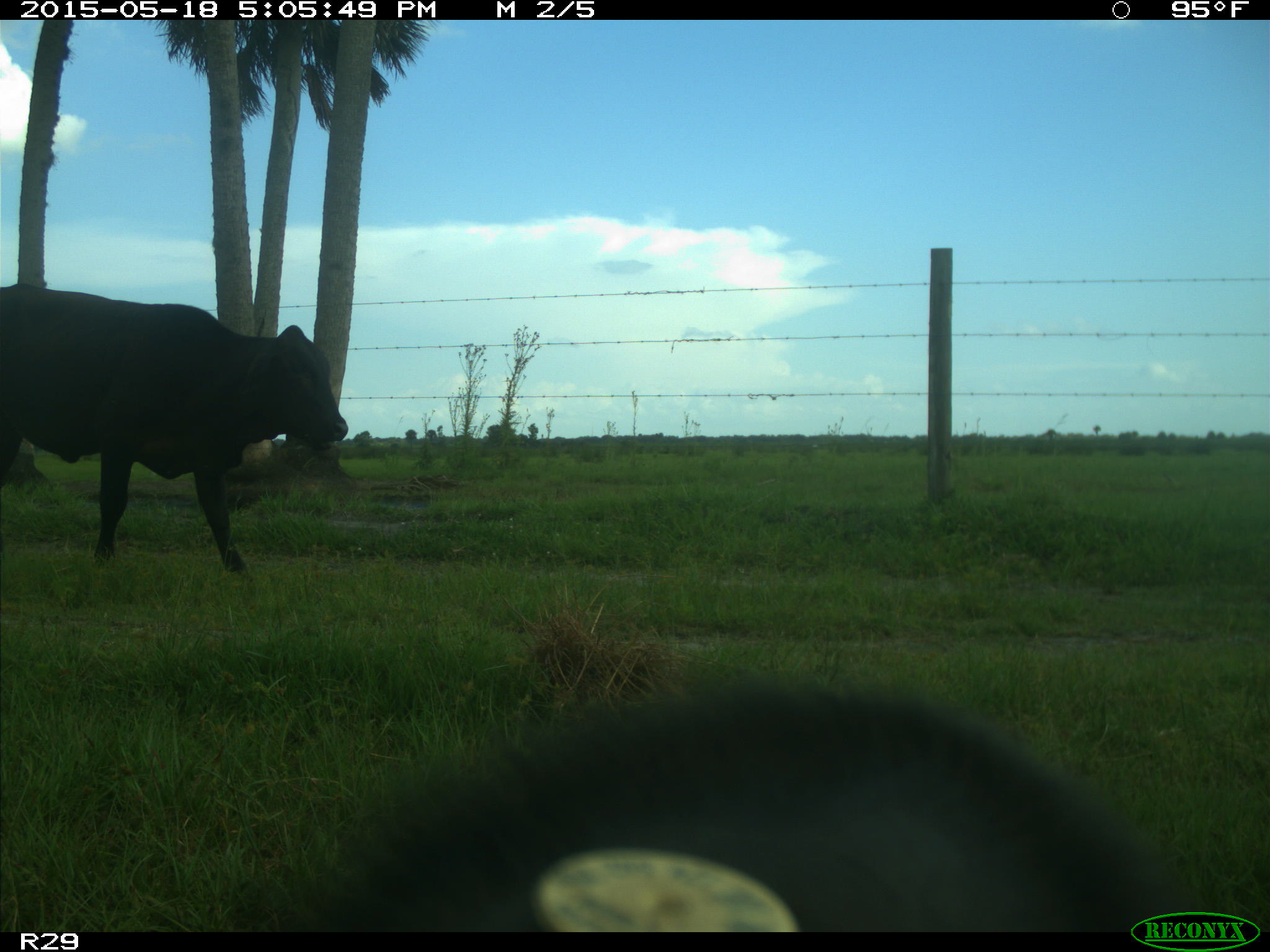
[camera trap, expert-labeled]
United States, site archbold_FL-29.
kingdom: Animalia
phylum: Chordata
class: Mammalia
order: Artiodactyla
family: Bovidae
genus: Bos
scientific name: Bos taurus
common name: domestic cow